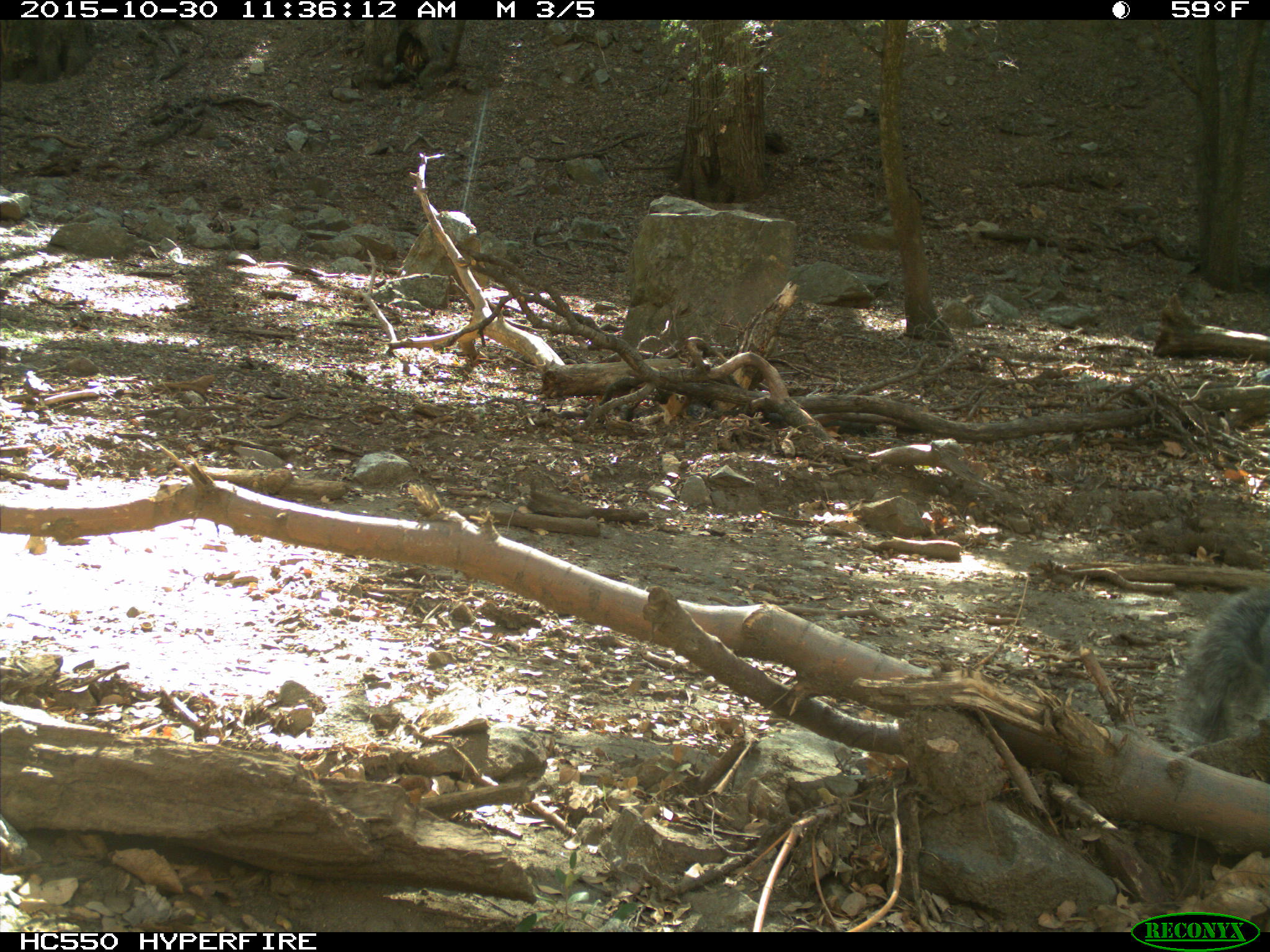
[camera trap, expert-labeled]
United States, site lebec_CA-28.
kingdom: Animalia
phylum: Chordata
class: Mammalia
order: Rodentia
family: Sciuridae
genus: Sciurus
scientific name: Sciurus carolinensis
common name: eastern gray squirrel